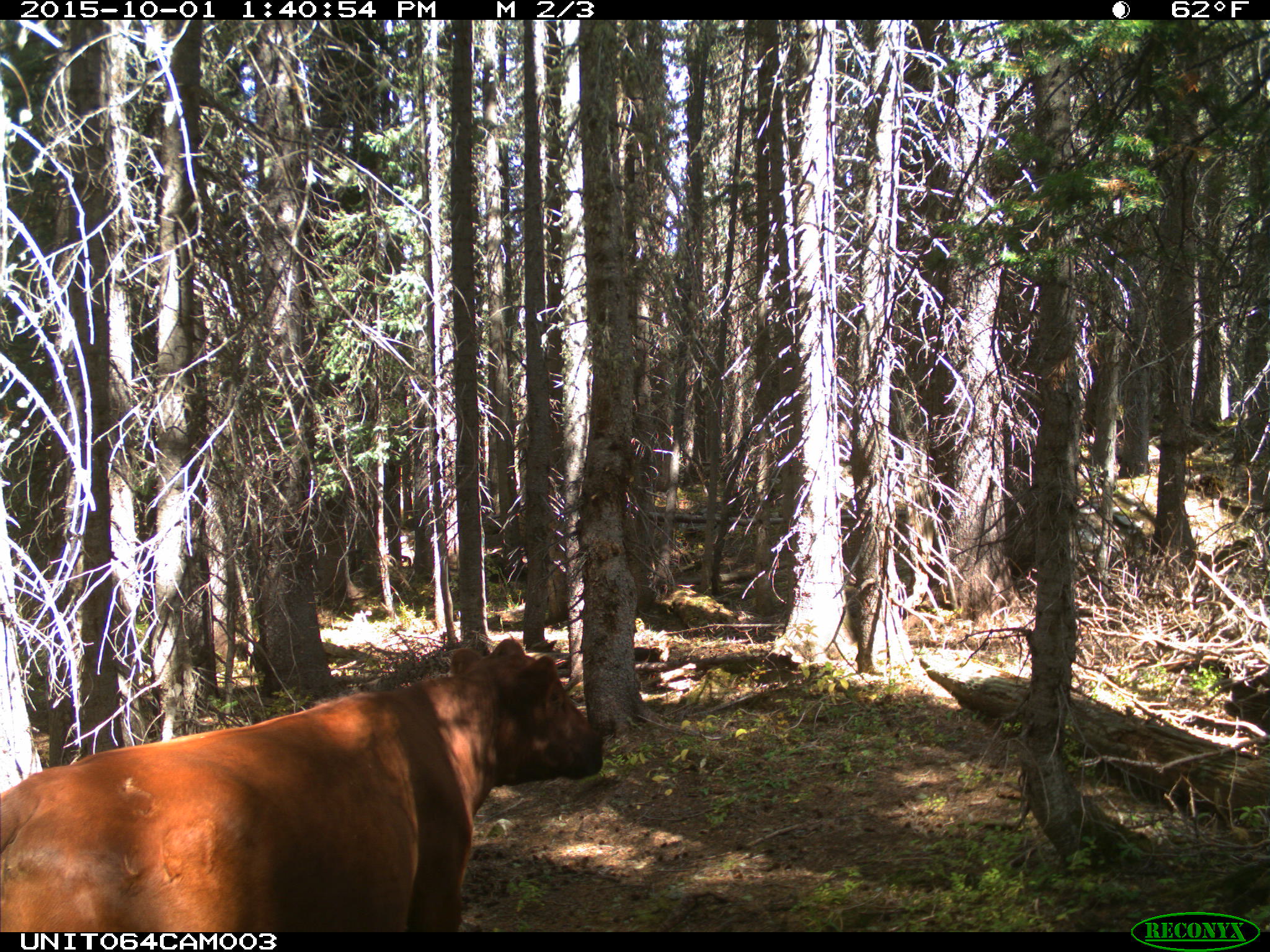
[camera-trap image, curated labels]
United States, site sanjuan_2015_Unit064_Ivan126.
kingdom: Animalia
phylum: Chordata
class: Mammalia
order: Artiodactyla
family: Bovidae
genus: Bos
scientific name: Bos taurus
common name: domestic cow